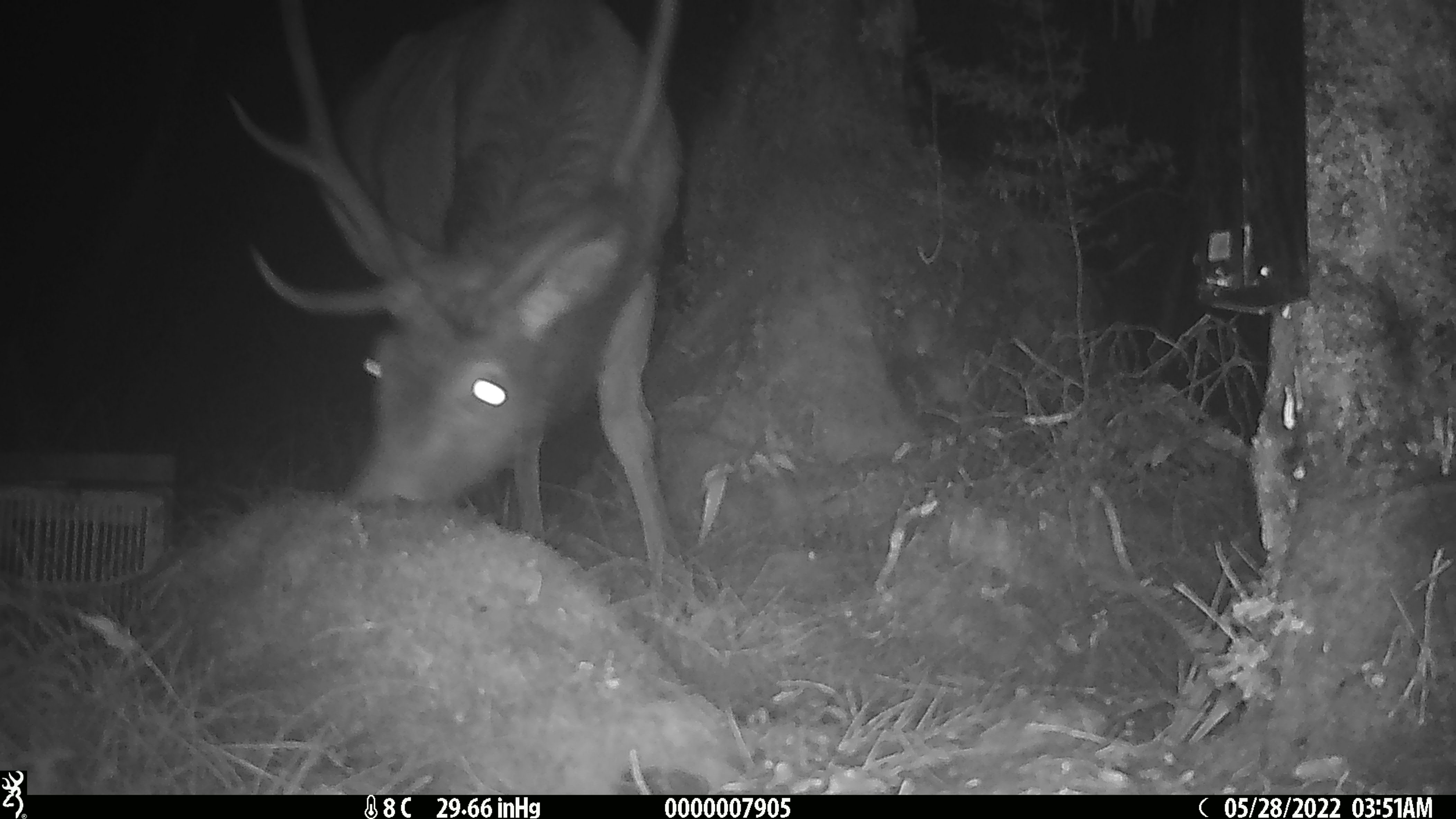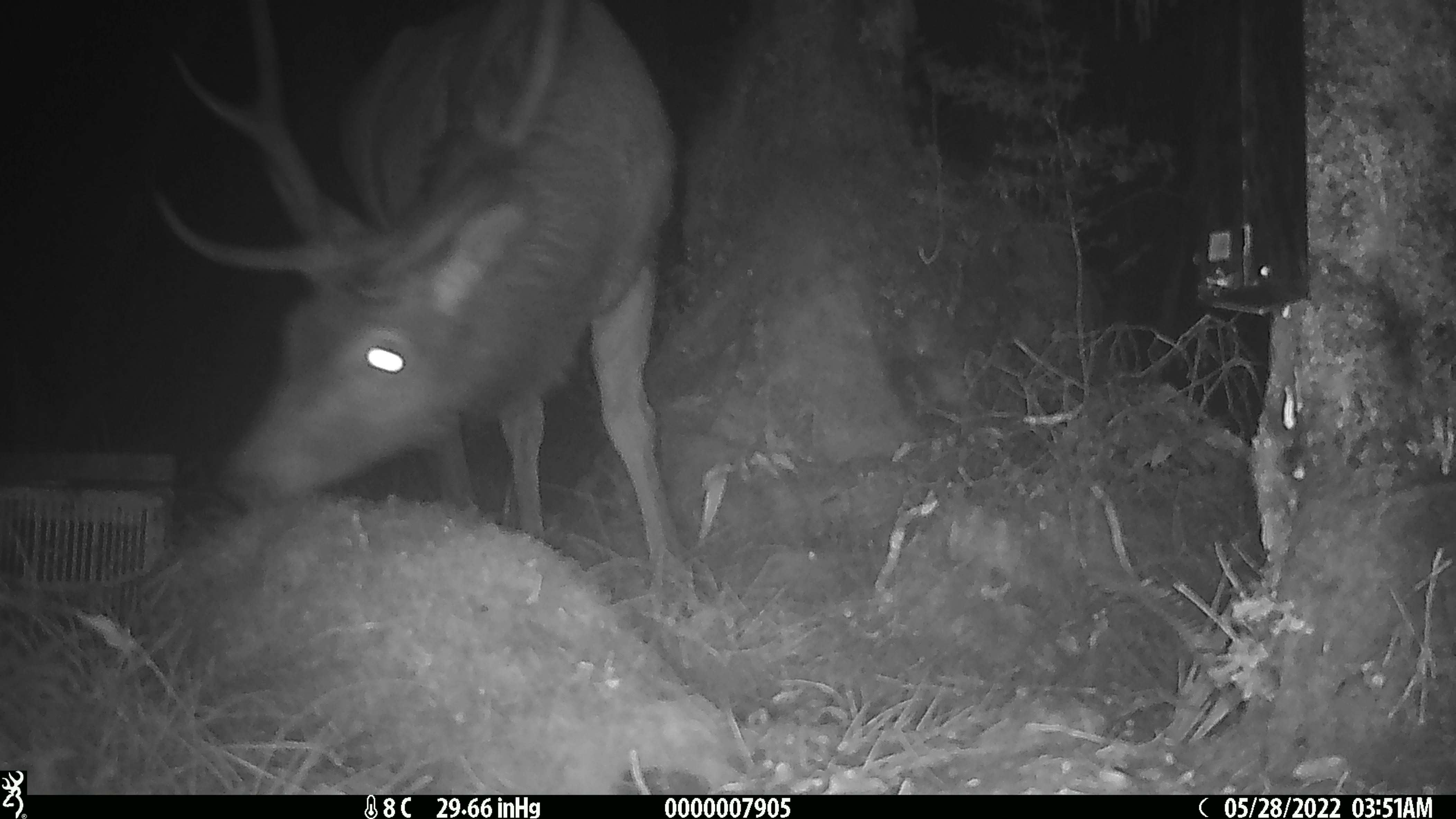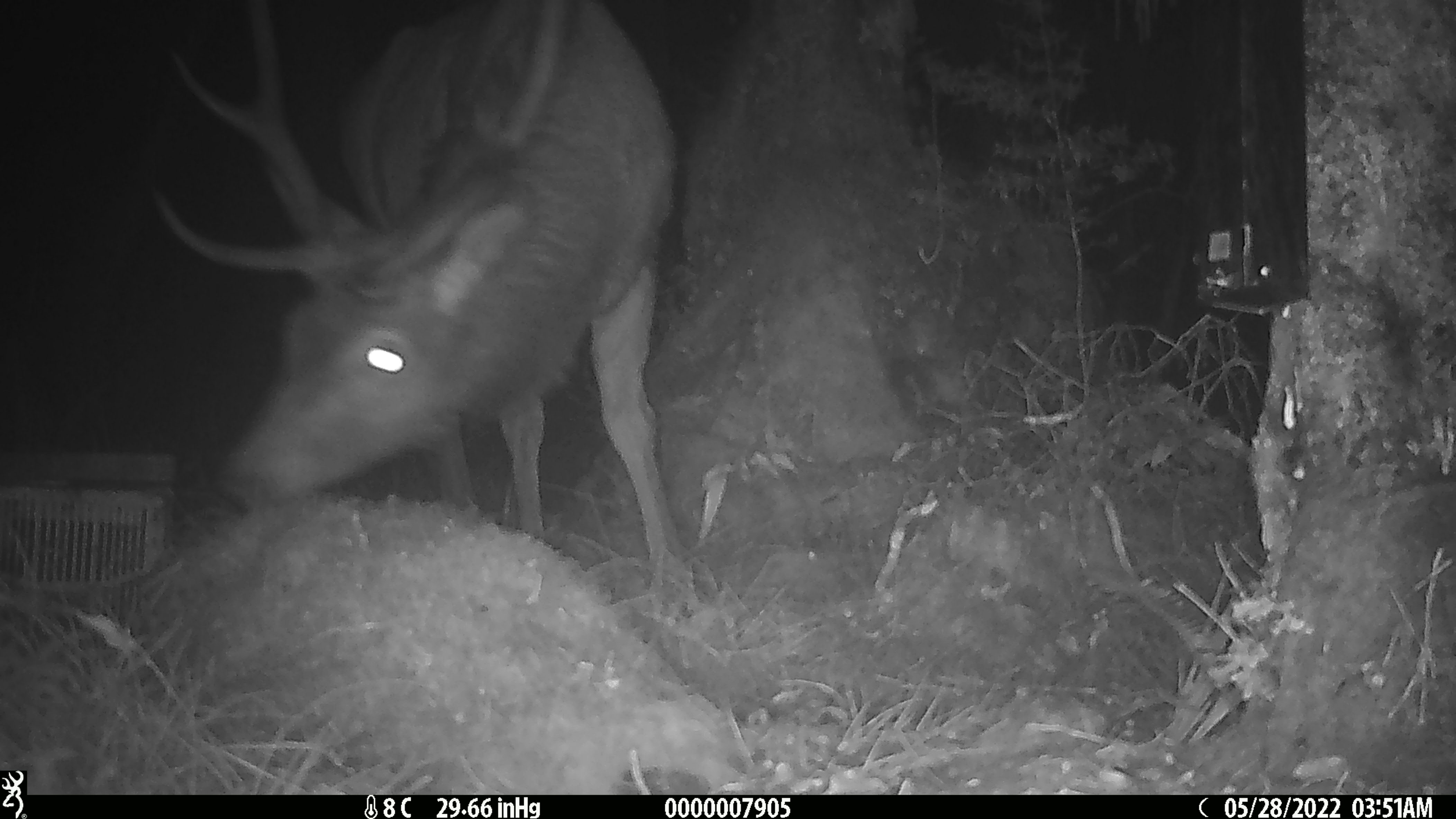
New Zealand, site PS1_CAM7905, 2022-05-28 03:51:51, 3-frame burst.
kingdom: Animalia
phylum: Chordata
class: Mammalia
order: Artiodactyla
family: Cervidae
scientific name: Cervidae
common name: deer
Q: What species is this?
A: Deer (Cervidae).